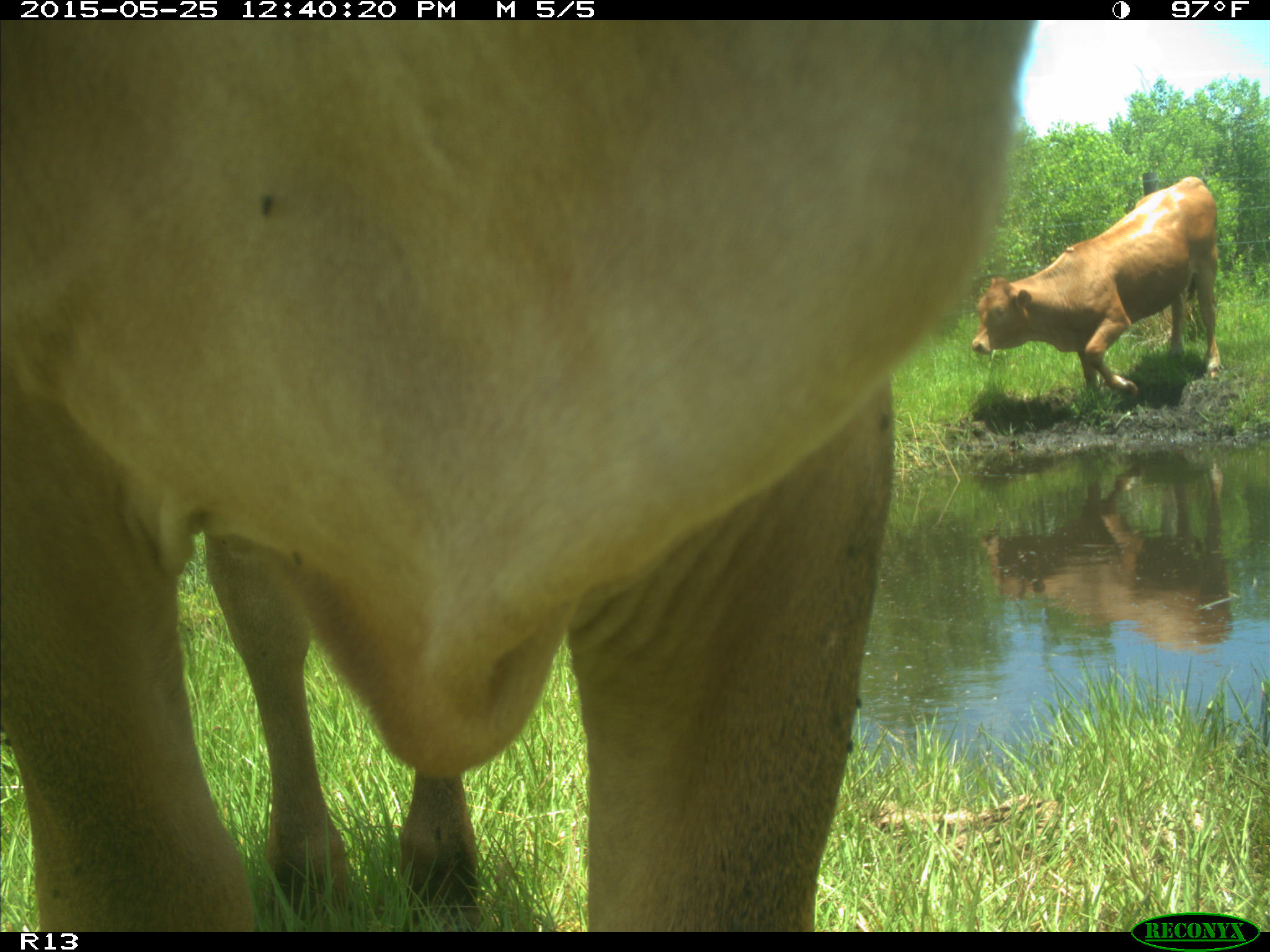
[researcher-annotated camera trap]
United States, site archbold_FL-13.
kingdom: Animalia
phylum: Chordata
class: Mammalia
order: Artiodactyla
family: Bovidae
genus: Bos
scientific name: Bos taurus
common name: domestic cow